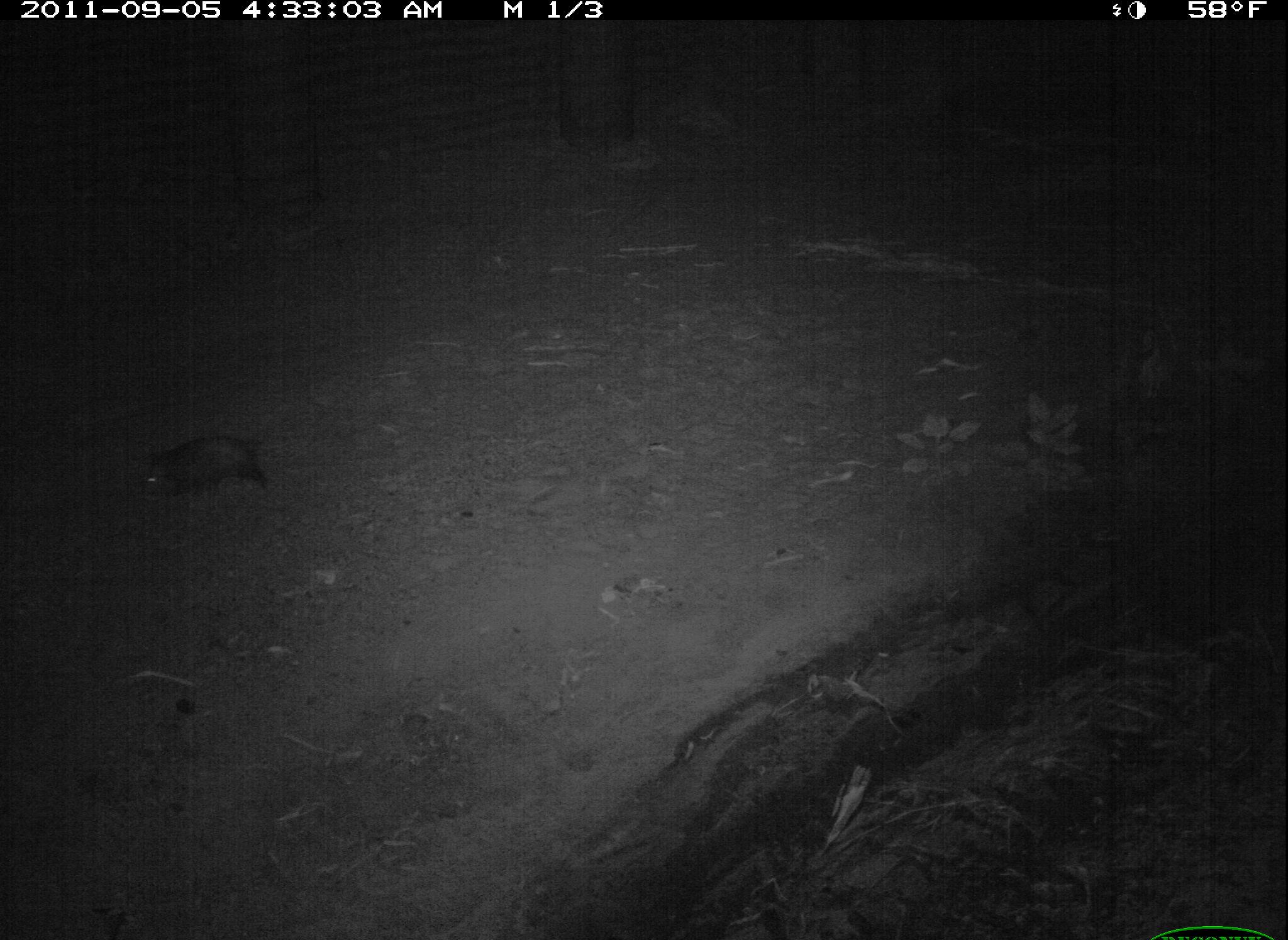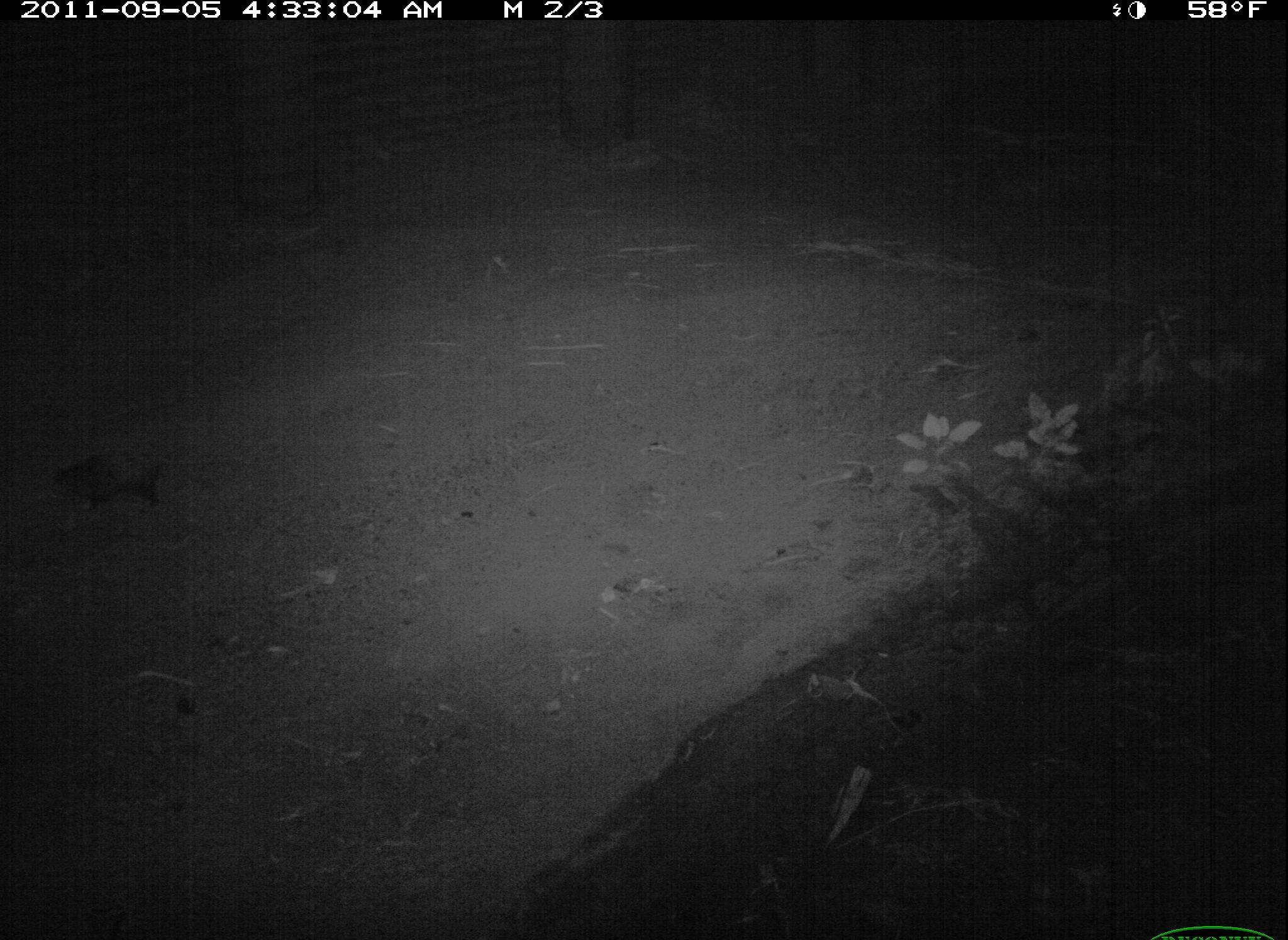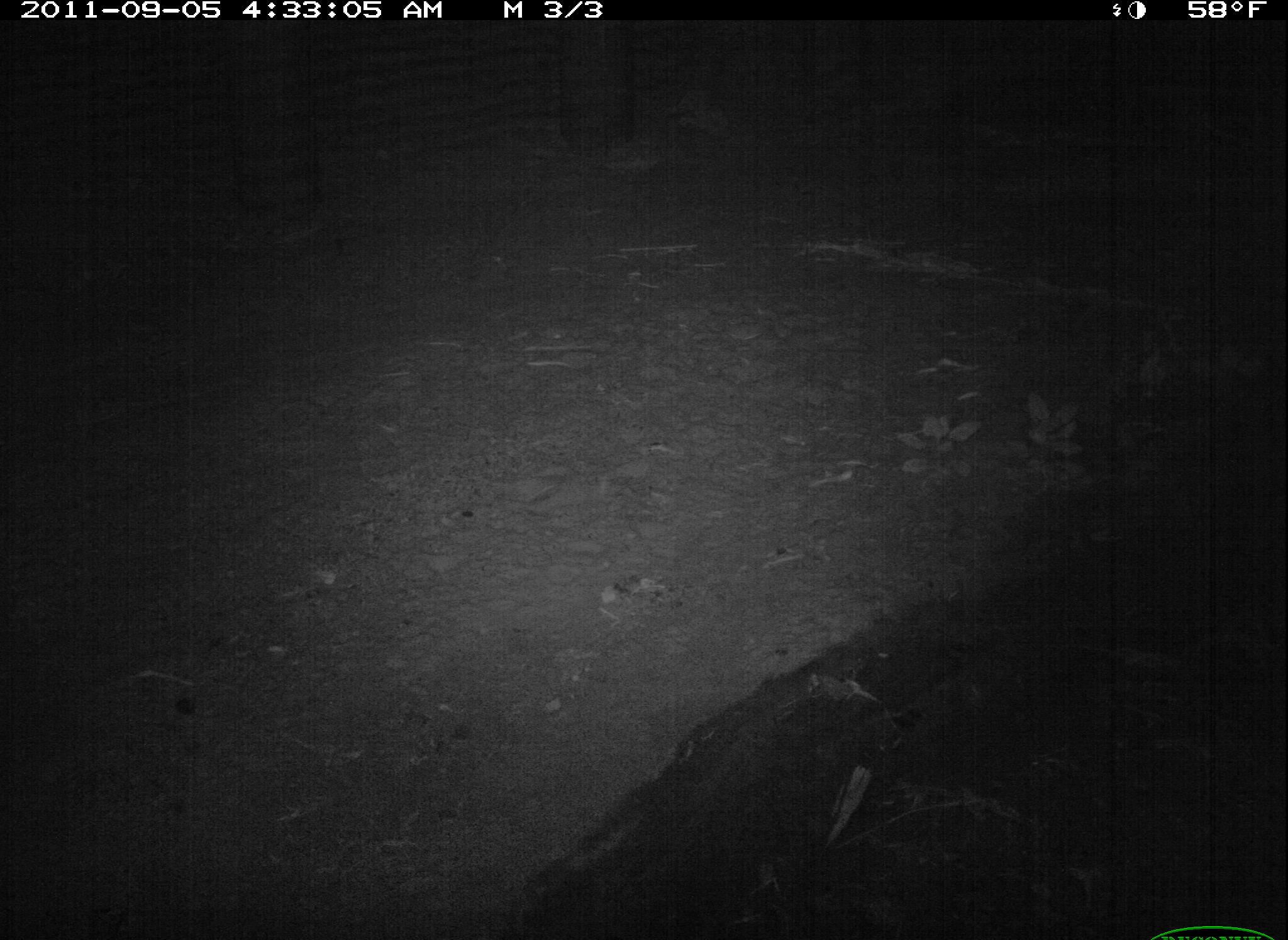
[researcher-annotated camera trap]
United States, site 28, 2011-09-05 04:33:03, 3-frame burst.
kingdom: Animalia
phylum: Chordata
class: Mammalia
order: Didelphimorphia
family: Didelphidae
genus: Didelphis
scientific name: Didelphis virginiana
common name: virginia opossum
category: opossum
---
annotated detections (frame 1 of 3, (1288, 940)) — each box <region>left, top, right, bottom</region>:
opossum: <region>129, 422, 312, 514</region>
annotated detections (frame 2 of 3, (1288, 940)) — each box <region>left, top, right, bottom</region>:
opossum: <region>58, 437, 208, 535</region>